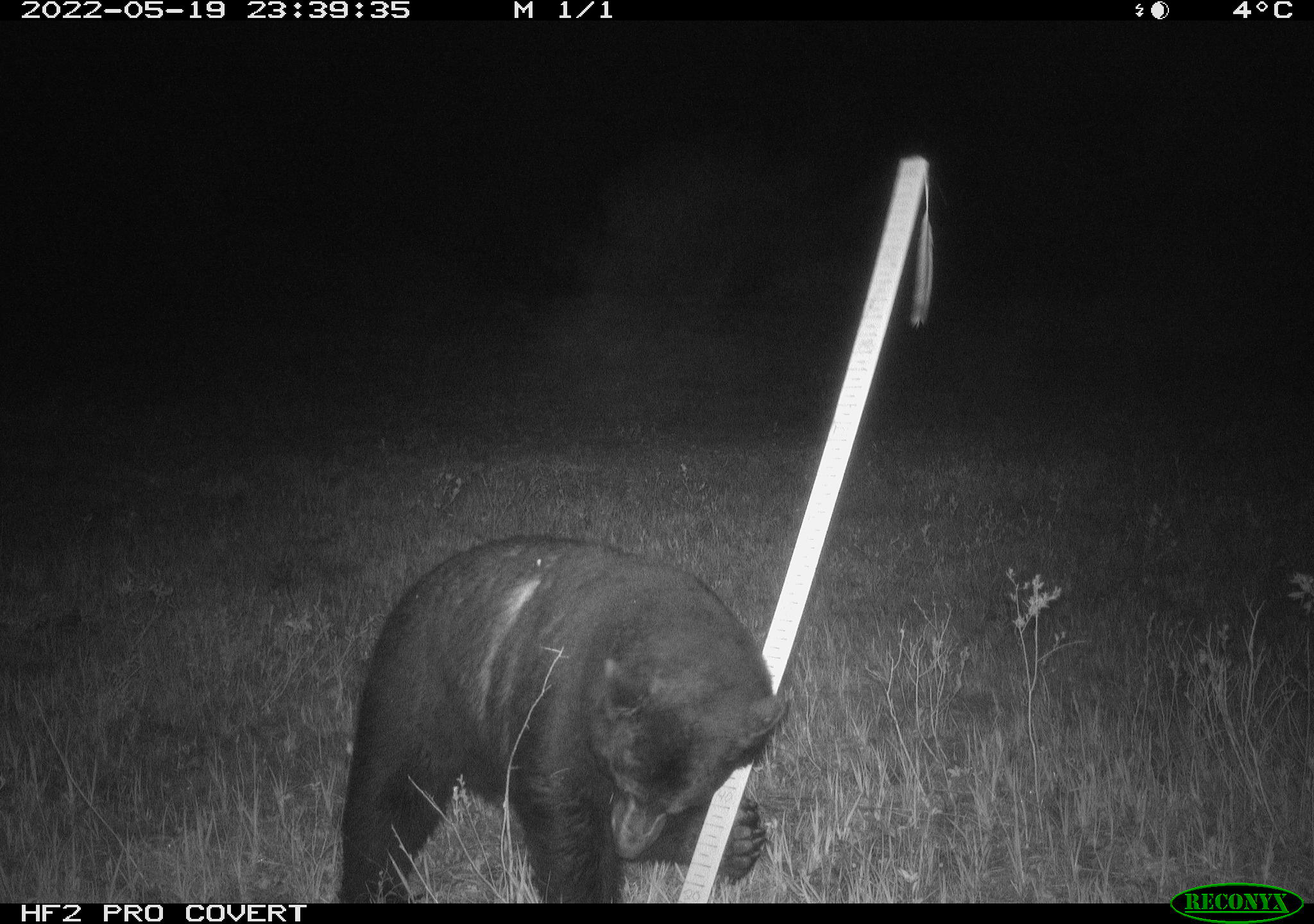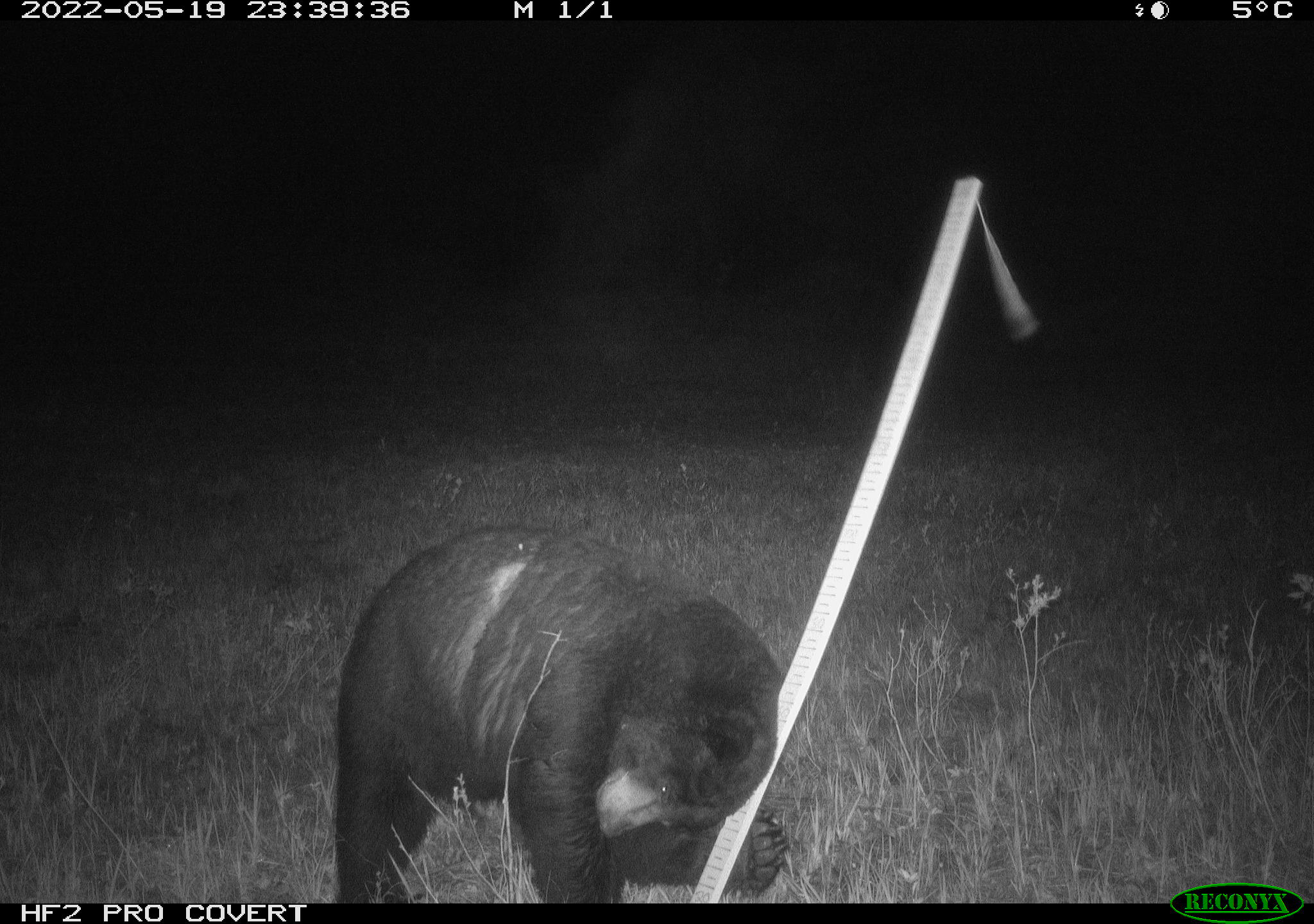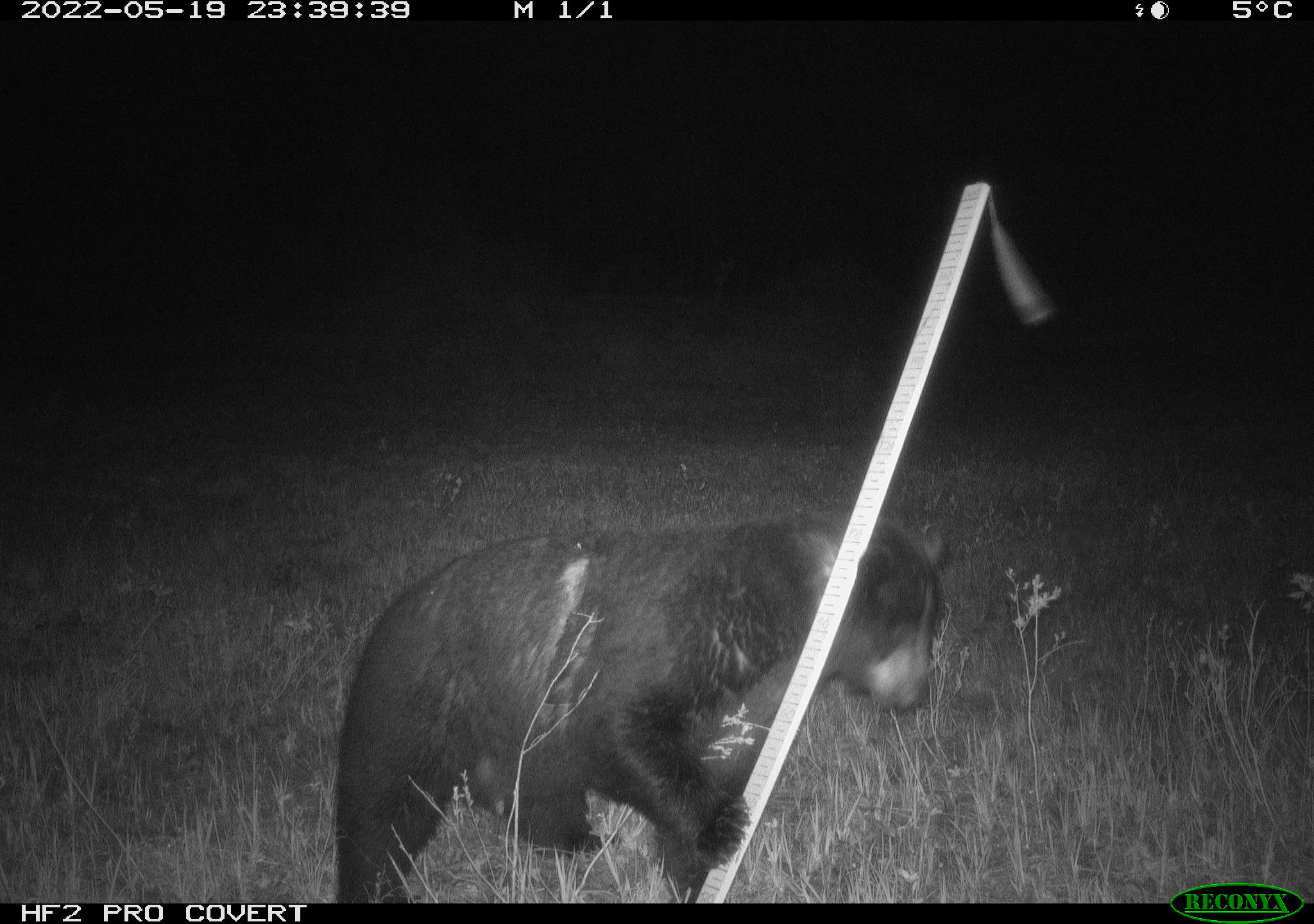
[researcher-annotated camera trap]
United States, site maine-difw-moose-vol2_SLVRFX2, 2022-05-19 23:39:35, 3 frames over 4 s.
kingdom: Animalia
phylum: Chordata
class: Mammalia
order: Carnivora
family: Ursidae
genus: Ursus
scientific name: Ursus americanus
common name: black bear